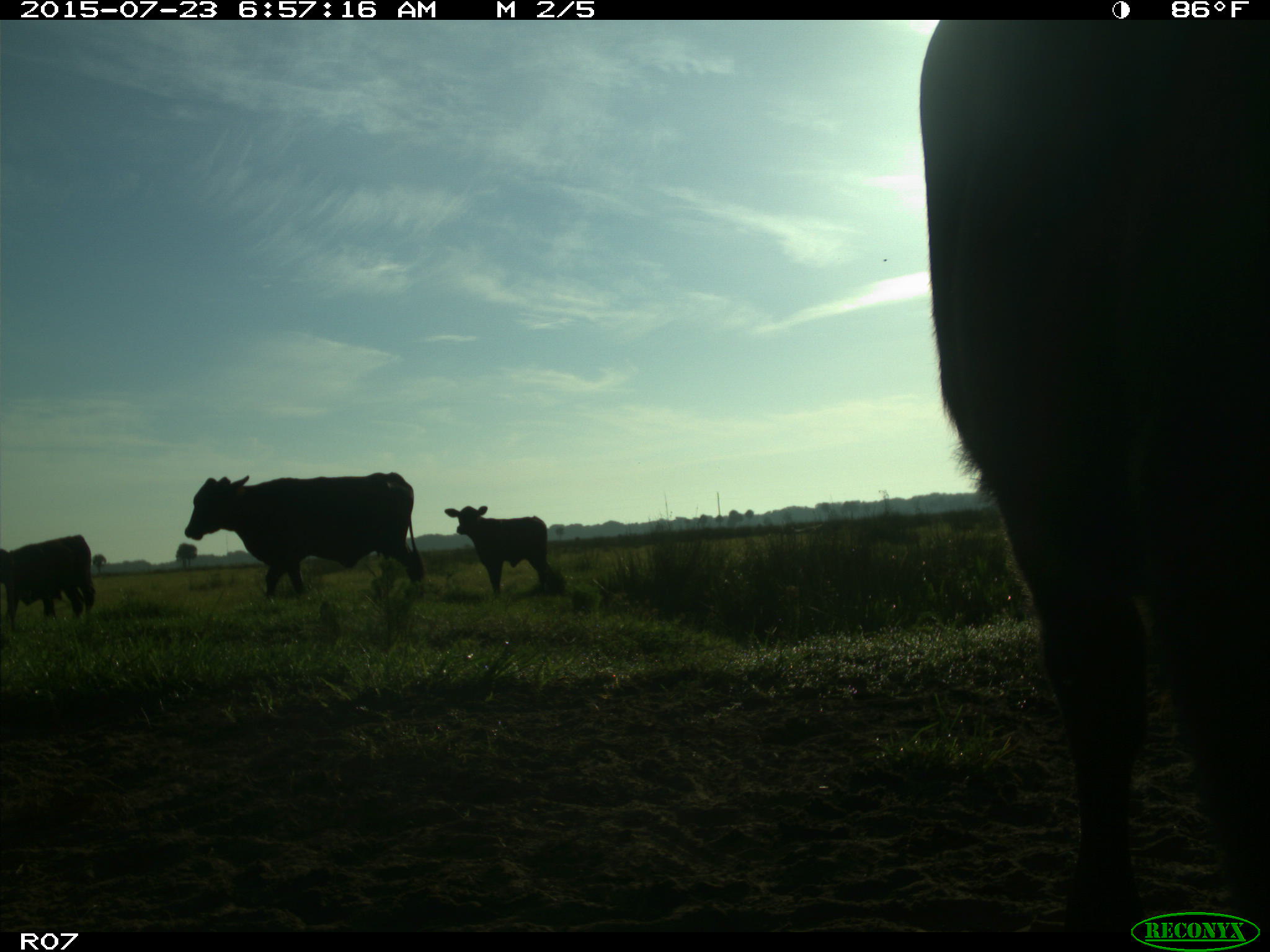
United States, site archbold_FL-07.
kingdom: Animalia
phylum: Chordata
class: Mammalia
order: Artiodactyla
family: Bovidae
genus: Bos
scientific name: Bos taurus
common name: domestic cow